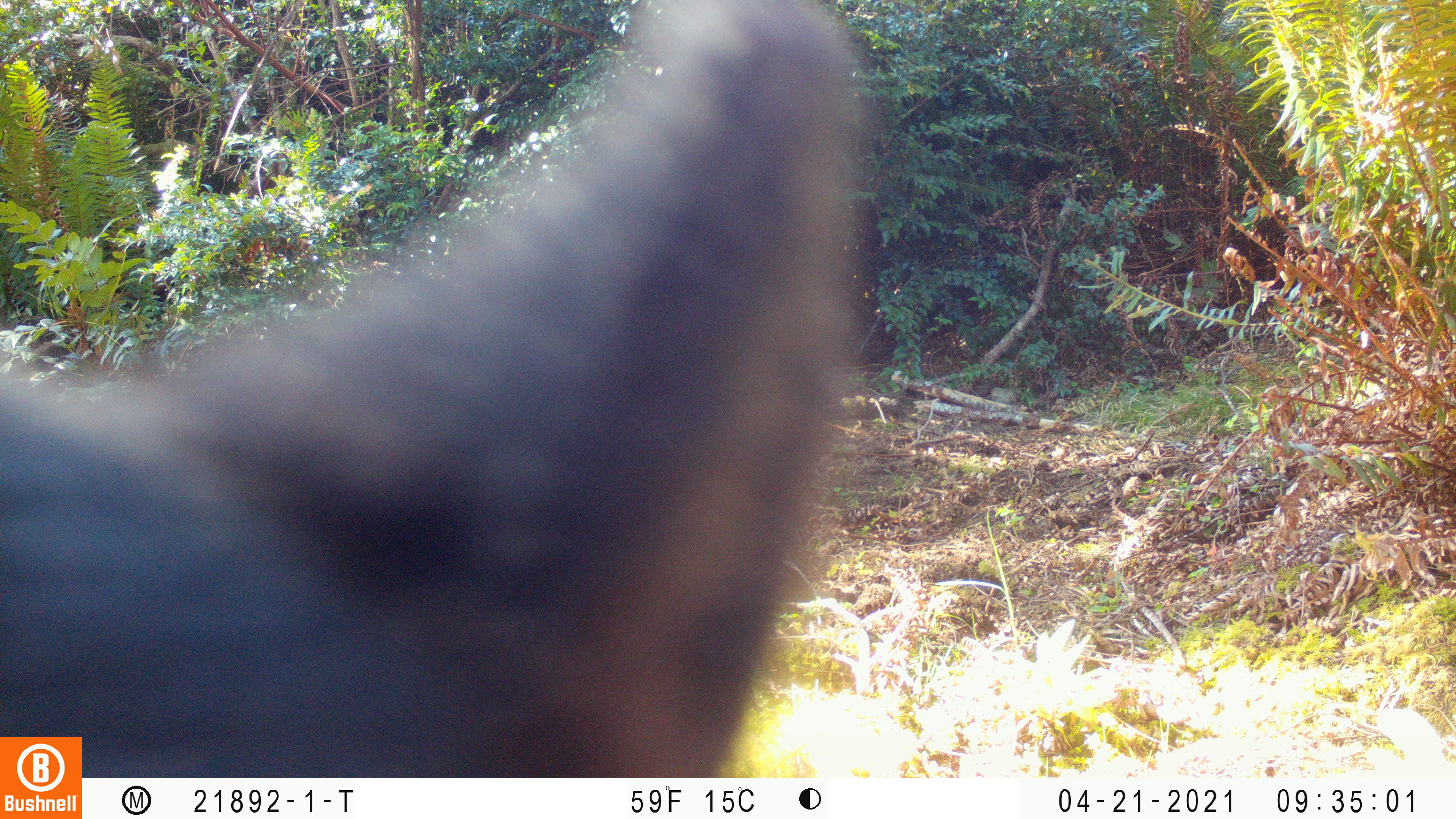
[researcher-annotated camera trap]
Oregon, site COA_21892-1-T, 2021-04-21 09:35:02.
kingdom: Animalia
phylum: Chordata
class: Mammalia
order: Carnivora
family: Ursidae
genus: Ursus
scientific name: Ursus americanus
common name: american black bear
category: black bear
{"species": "black bear (american black bear) (Ursus americanus)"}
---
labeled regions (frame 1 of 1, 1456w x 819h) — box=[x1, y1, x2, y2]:
black bear: box=[0, 0, 915, 735]